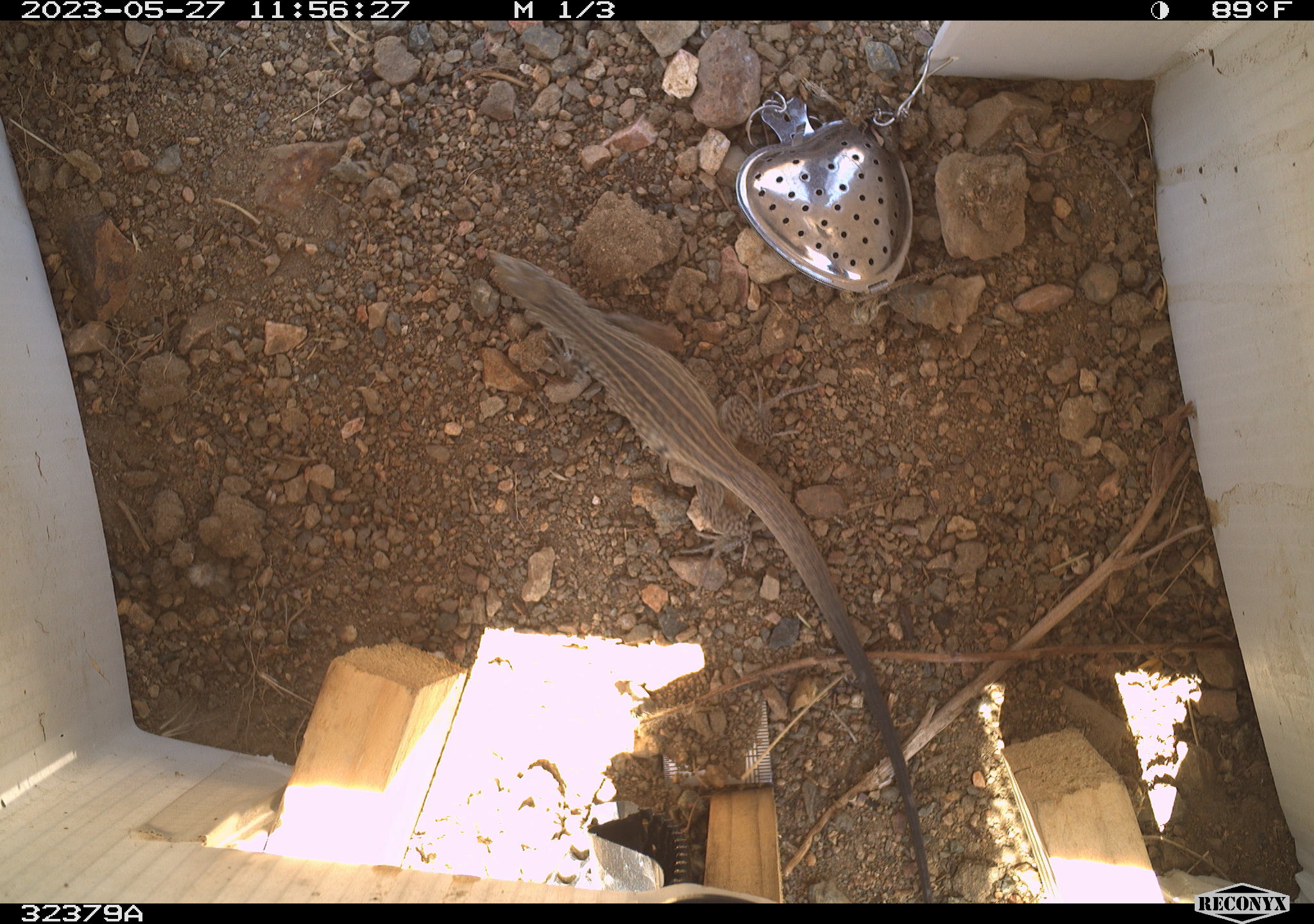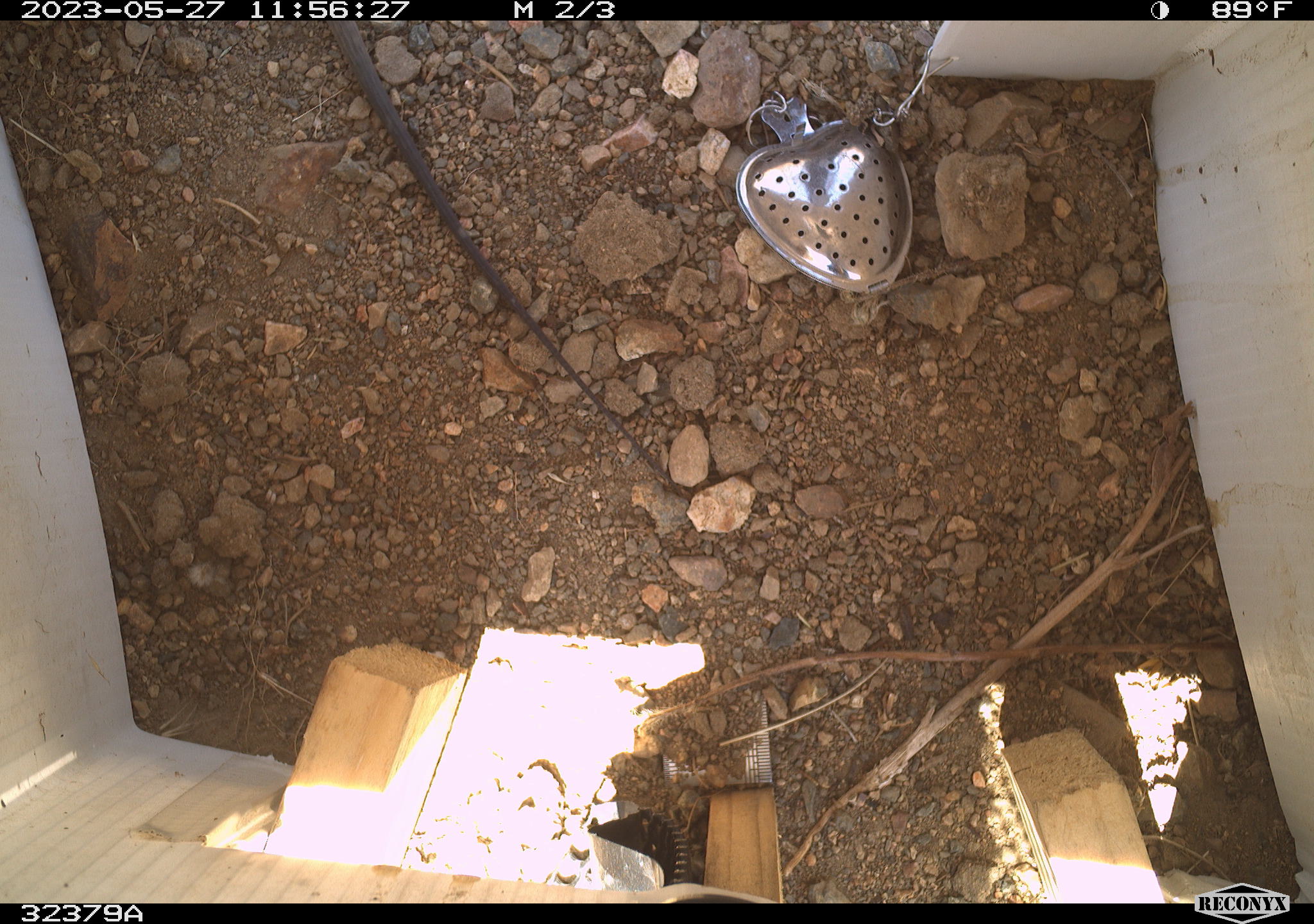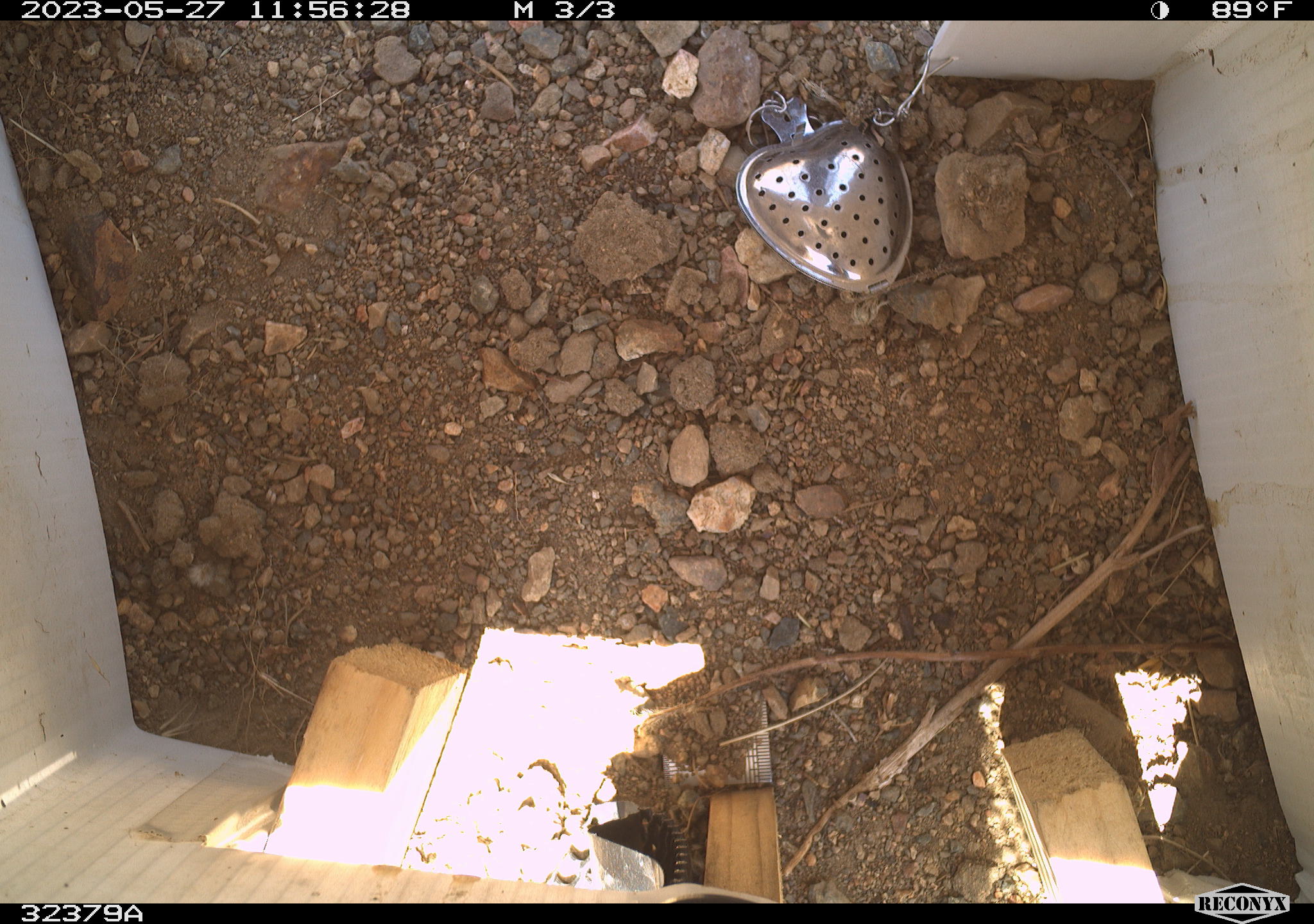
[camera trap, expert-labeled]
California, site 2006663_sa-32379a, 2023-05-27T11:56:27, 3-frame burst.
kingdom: Animalia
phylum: Chordata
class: Reptilia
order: Squamata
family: Teiidae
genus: Aspidoscelis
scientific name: Aspidoscelis tigris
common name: western whiptail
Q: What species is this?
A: Western whiptail (Aspidoscelis tigris).